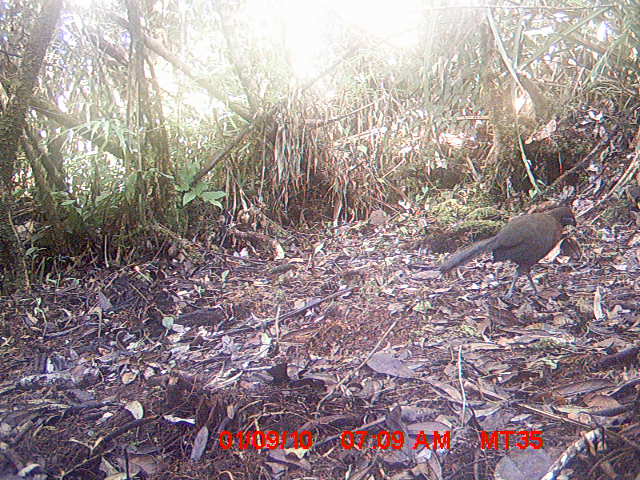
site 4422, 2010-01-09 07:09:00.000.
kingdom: Animalia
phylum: Chordata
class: Aves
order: Cuculiformes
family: Cuculidae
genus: Coua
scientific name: Coua serriana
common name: red-breasted coua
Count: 1.